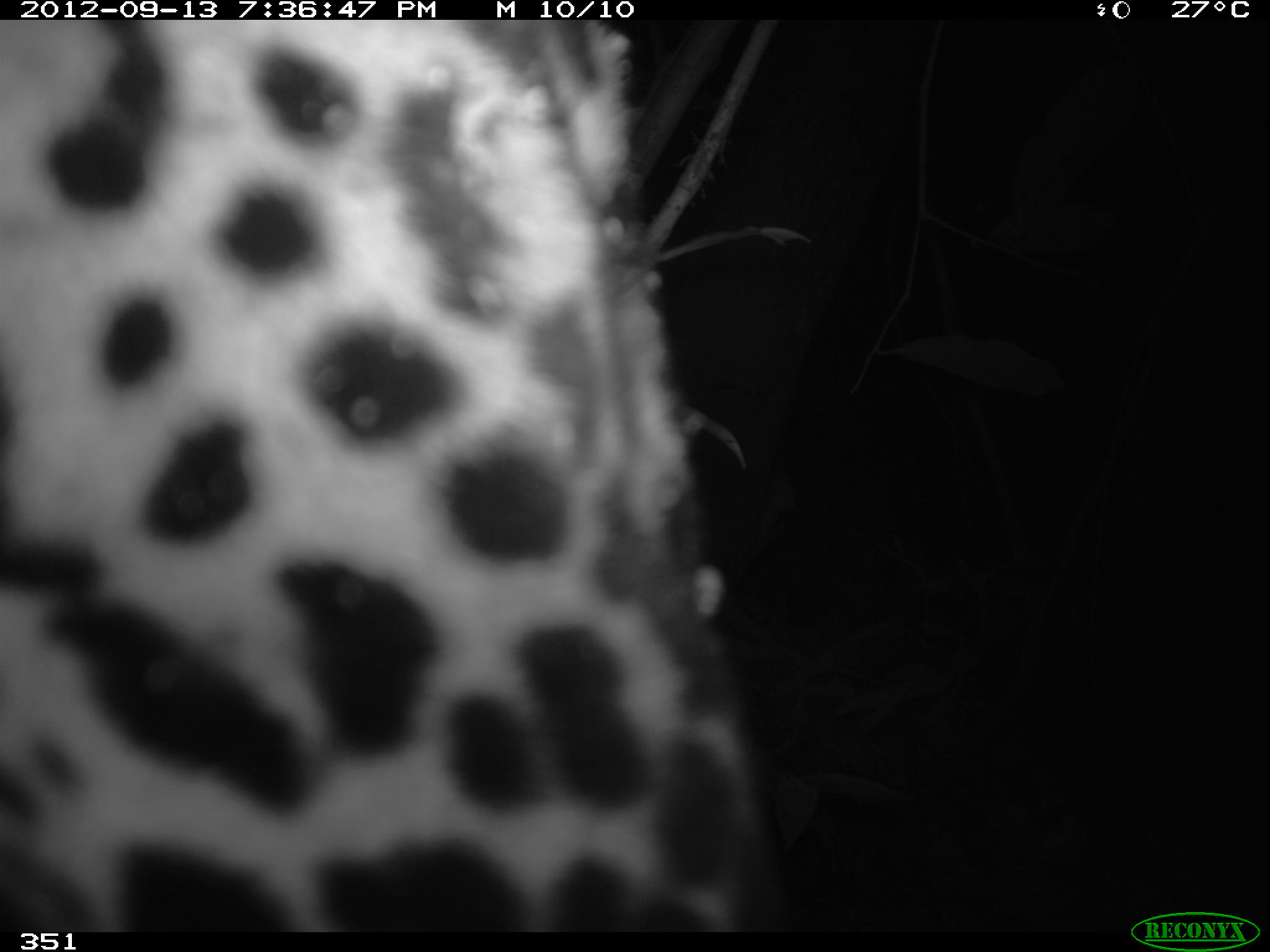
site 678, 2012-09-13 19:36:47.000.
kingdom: Animalia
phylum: Chordata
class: Mammalia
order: Carnivora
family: Felidae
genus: Panthera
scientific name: Panthera onca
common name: jaguar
Panthera onca (jaguar).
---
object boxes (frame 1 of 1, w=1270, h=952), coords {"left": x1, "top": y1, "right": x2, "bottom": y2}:
panthera onca: {"left": 0, "top": 20, "right": 796, "bottom": 930}